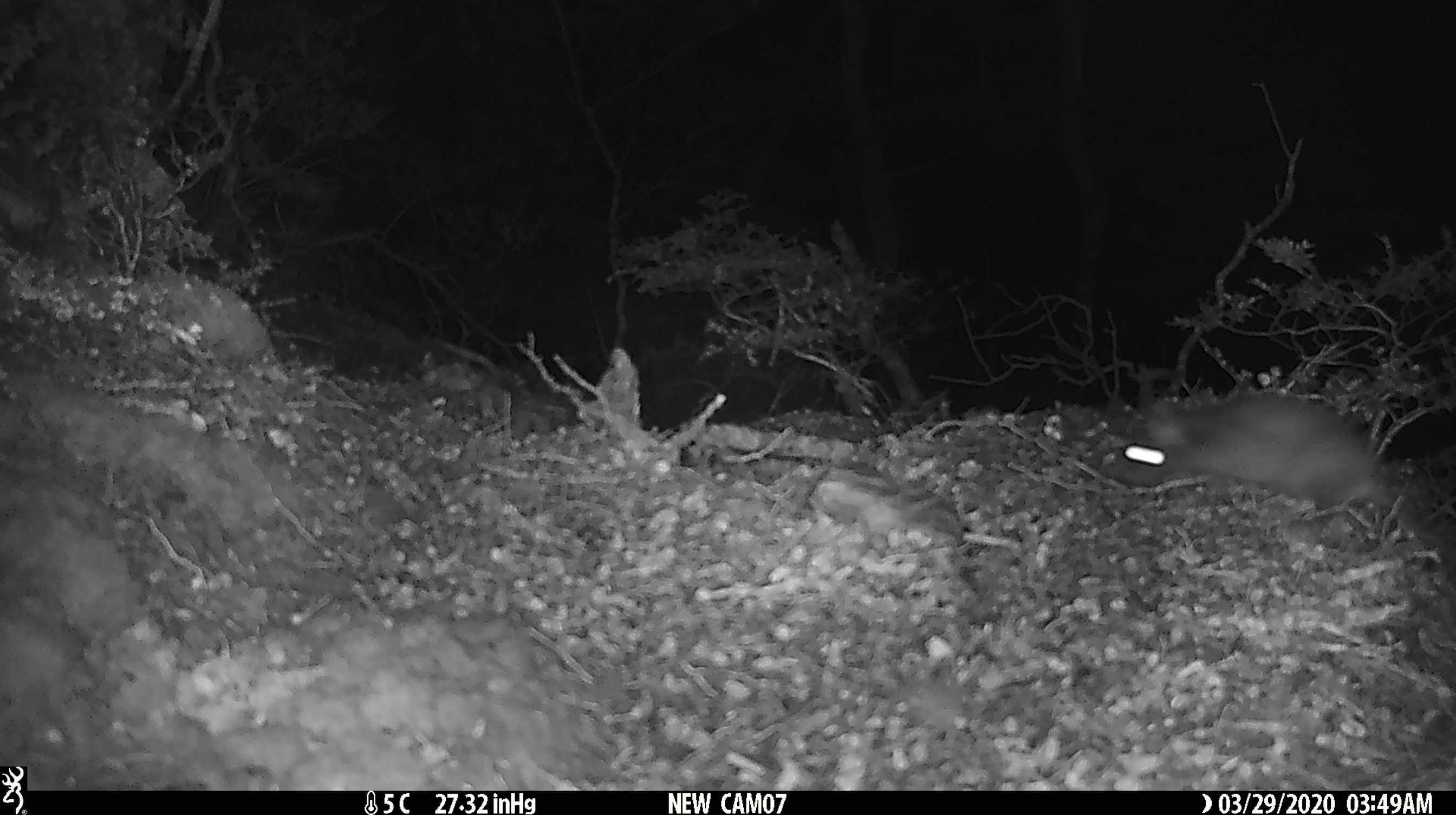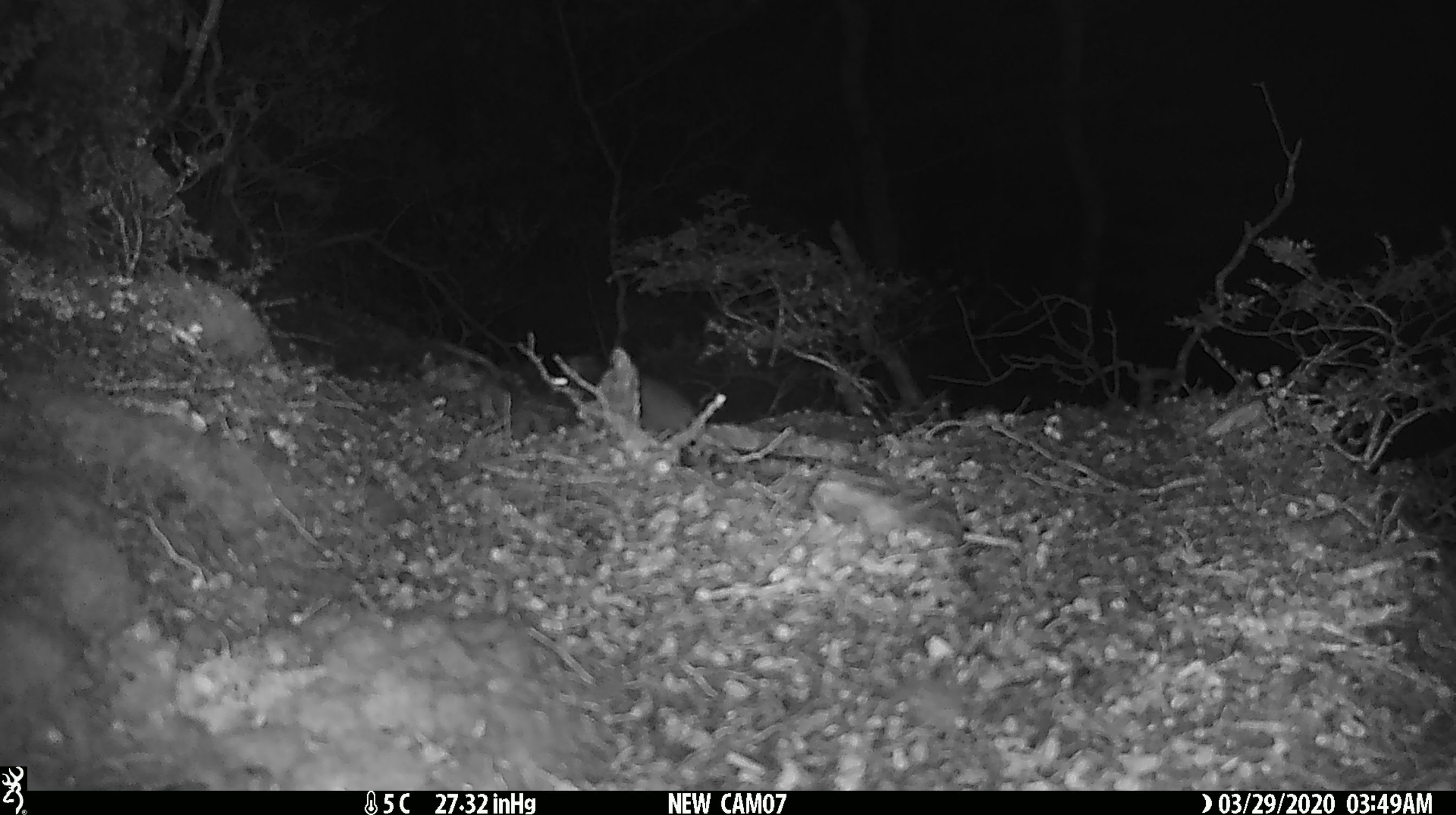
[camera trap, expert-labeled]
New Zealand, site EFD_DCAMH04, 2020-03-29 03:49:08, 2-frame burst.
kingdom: Animalia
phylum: Chordata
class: Mammalia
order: Rodentia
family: Muridae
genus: Rattus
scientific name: Rattus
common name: rat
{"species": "rat (Rattus)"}